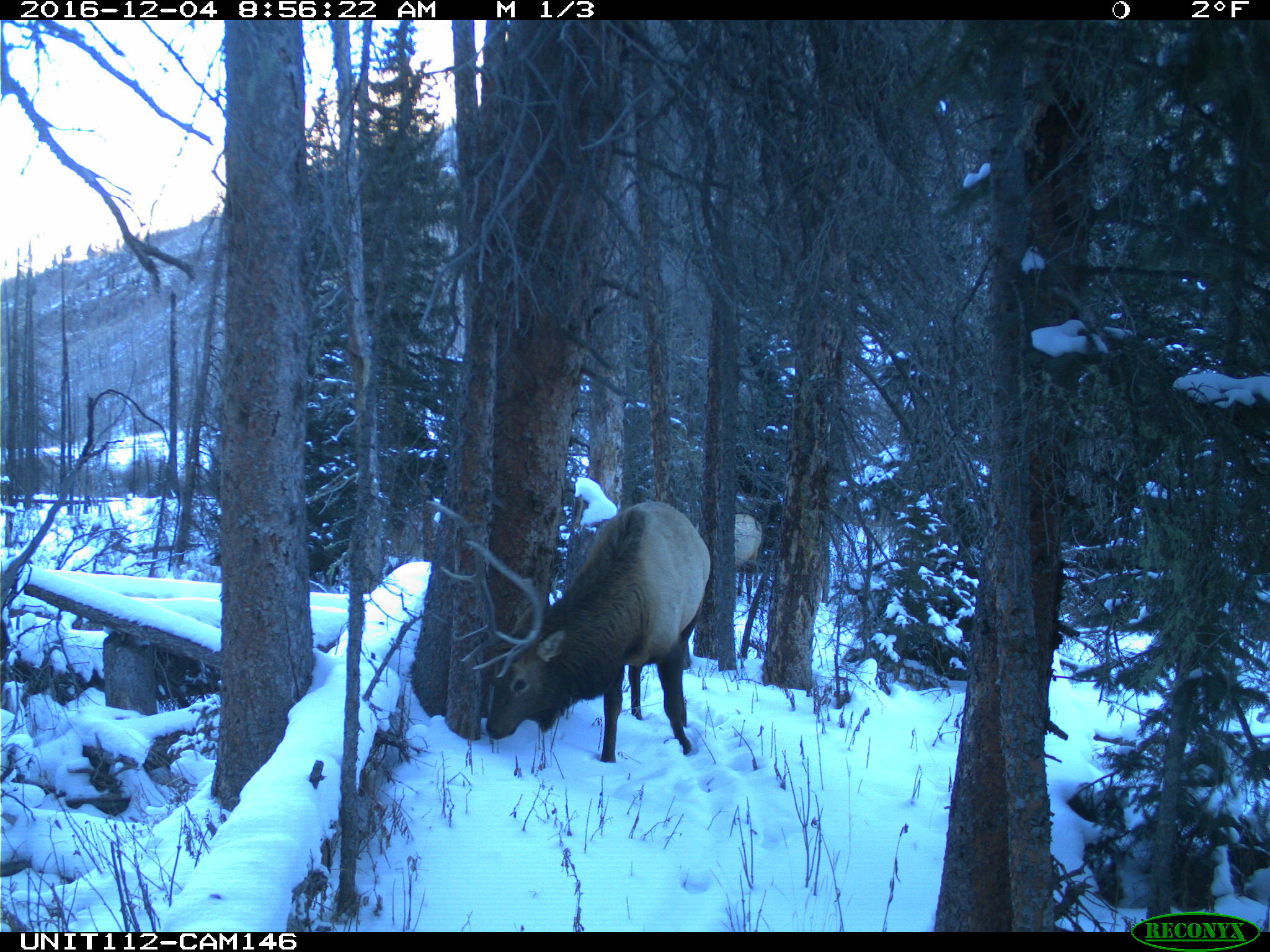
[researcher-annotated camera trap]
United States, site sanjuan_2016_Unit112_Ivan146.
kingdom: Animalia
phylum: Chordata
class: Mammalia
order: Artiodactyla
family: Cervidae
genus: Cervus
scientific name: Cervus elaphus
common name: red deer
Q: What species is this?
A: Cervus elaphus (red deer).